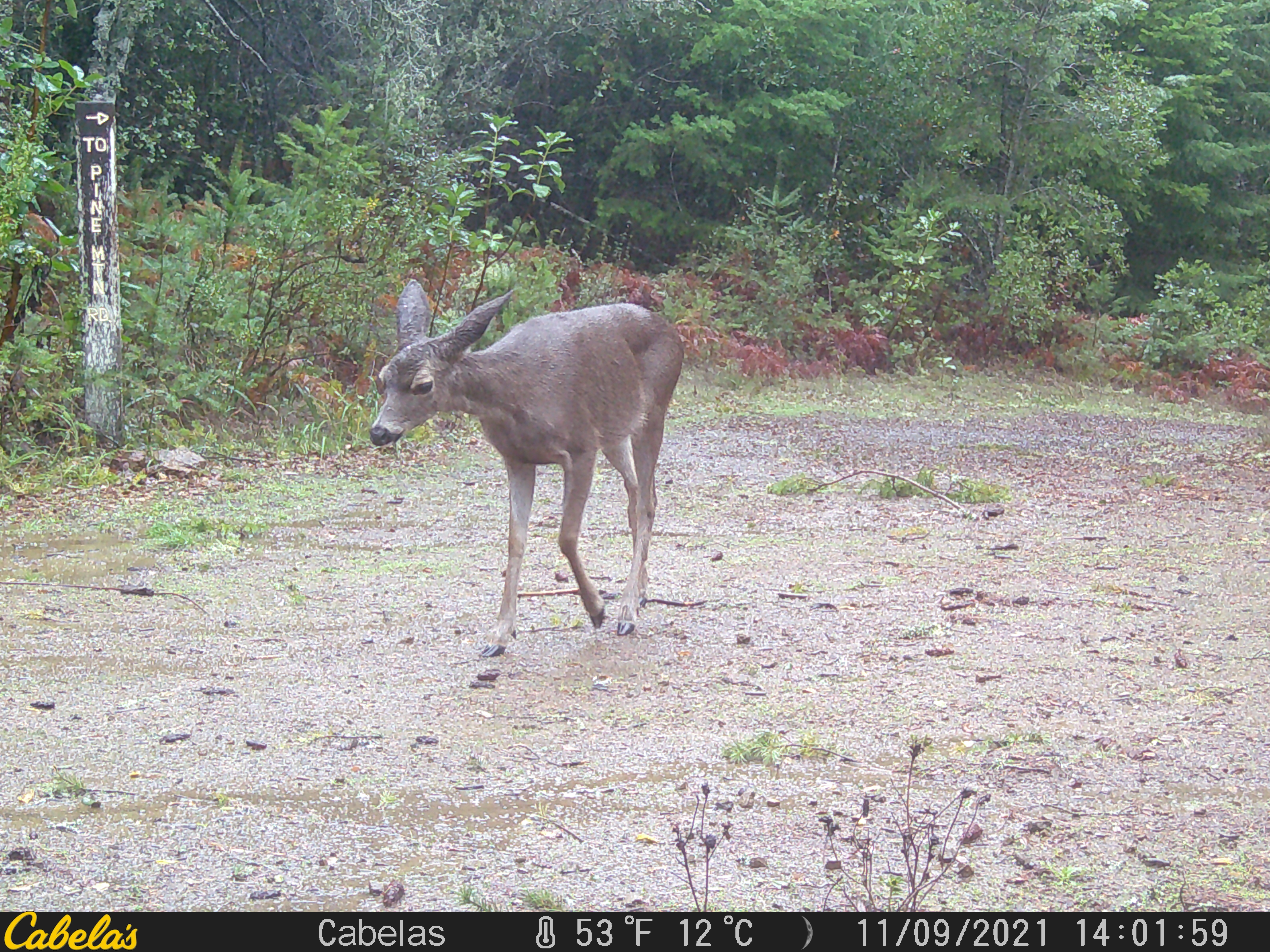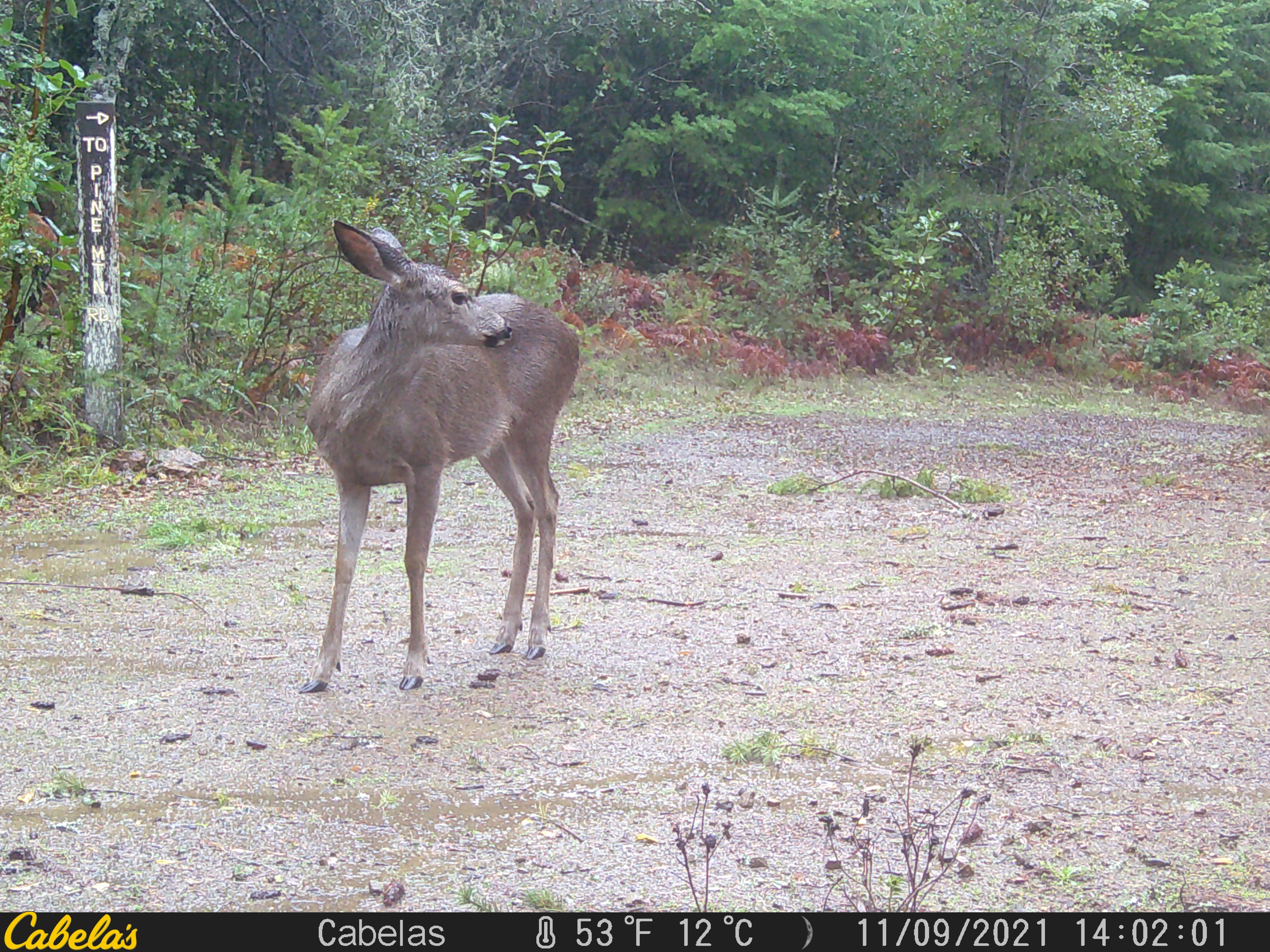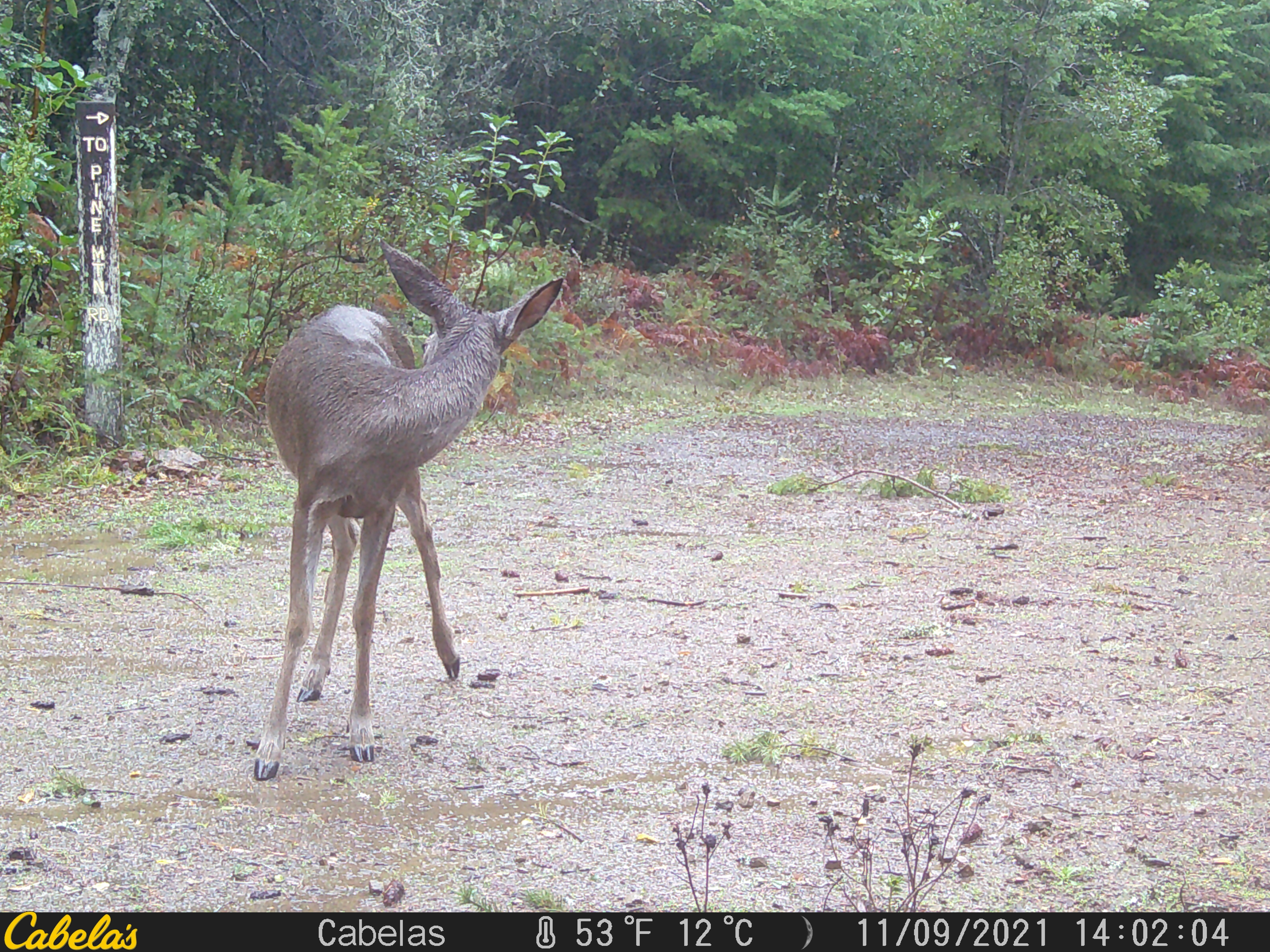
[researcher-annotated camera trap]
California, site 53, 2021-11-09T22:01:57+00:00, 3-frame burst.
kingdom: Animalia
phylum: Chordata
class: Mammalia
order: Artiodactyla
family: Cervidae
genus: Odocoileus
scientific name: Odocoileus hemionus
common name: mule deer